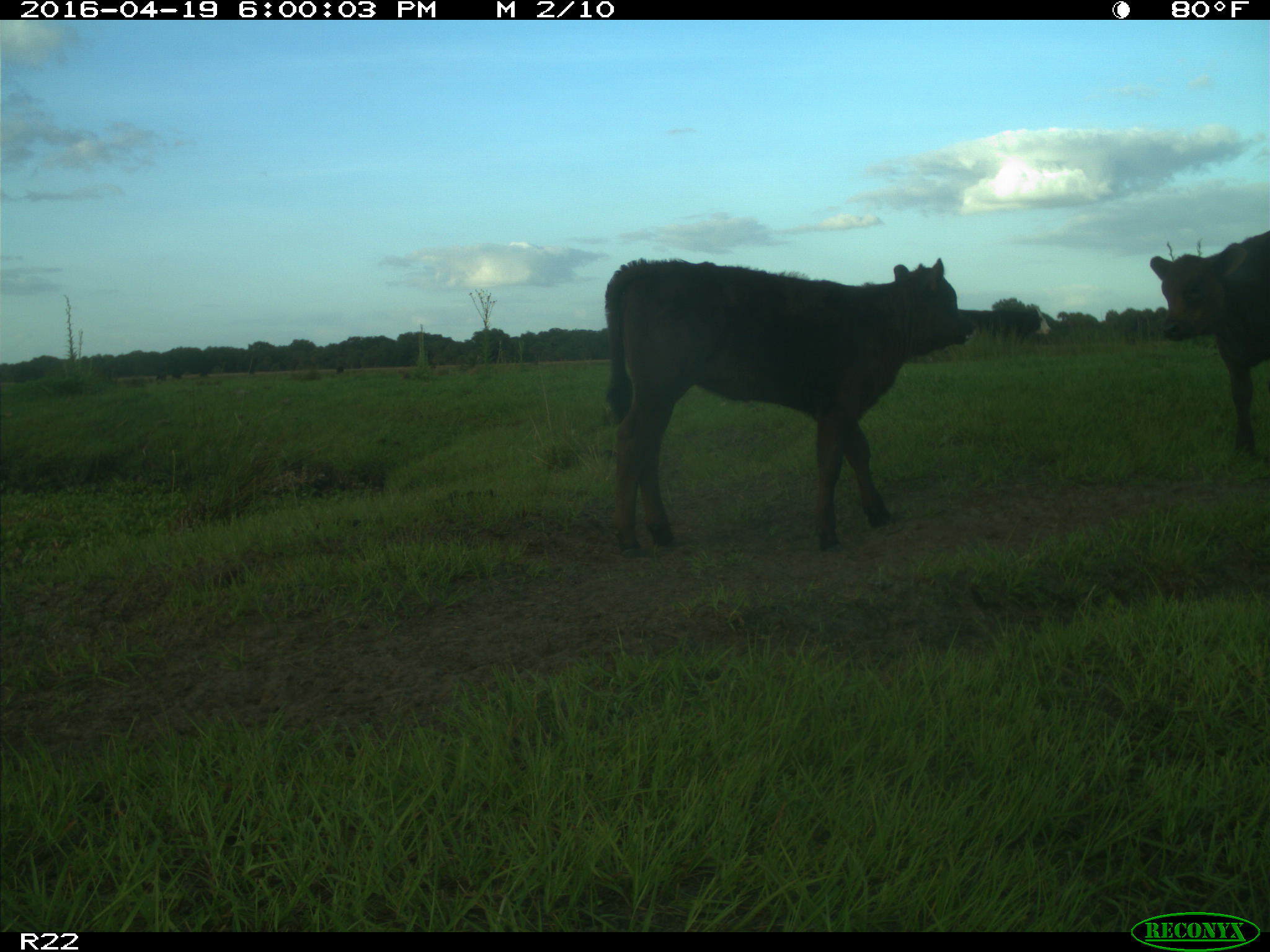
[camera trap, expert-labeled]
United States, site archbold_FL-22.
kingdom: Animalia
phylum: Chordata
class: Mammalia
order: Artiodactyla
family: Bovidae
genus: Bos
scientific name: Bos taurus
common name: domestic cow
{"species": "Bos taurus (domestic cow)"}